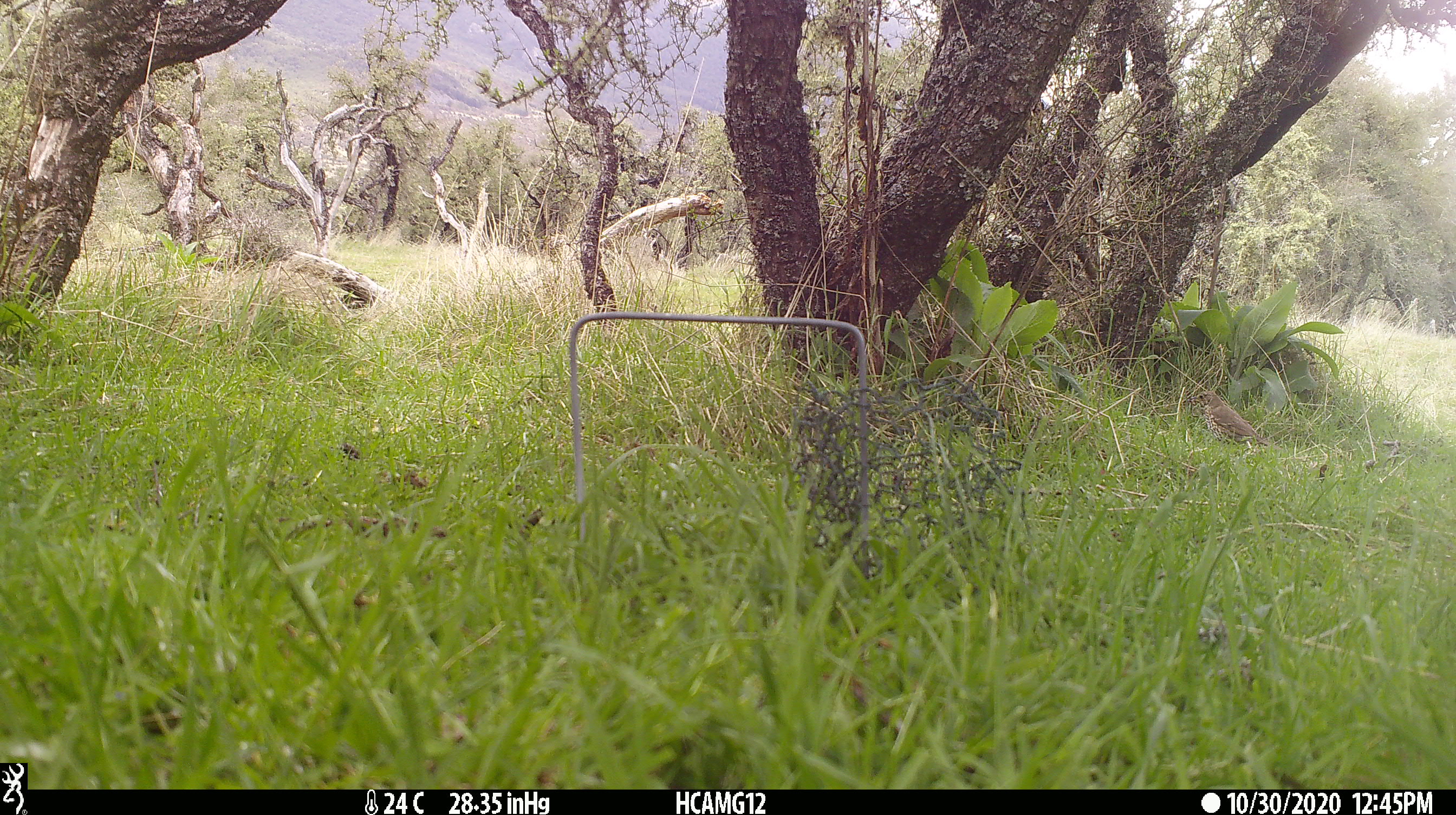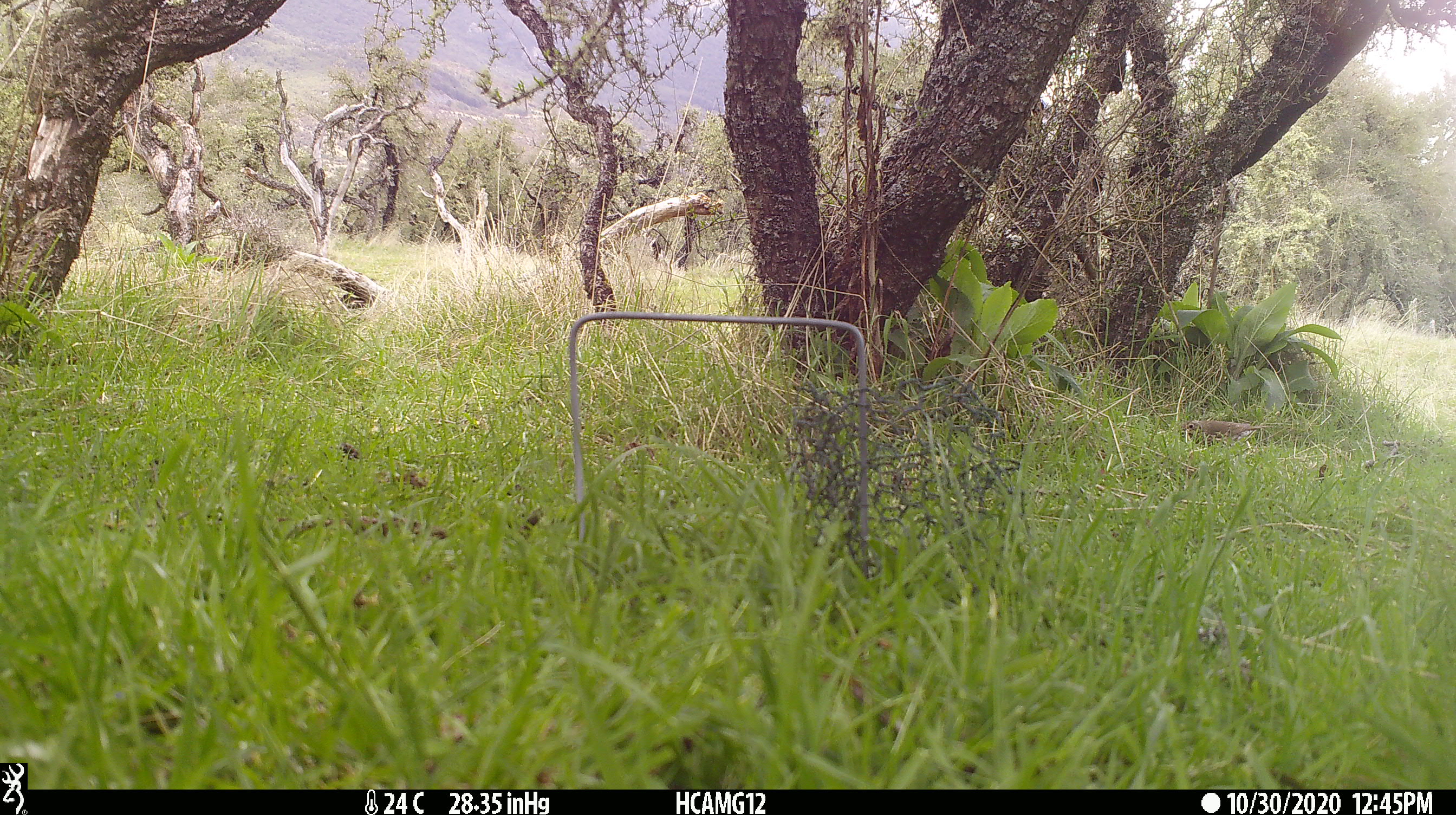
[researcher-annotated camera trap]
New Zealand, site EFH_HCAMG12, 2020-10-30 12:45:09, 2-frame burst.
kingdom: Animalia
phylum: Chordata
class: Aves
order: Passeriformes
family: Turdidae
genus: Turdus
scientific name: Turdus philomelos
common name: song thrush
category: thrush